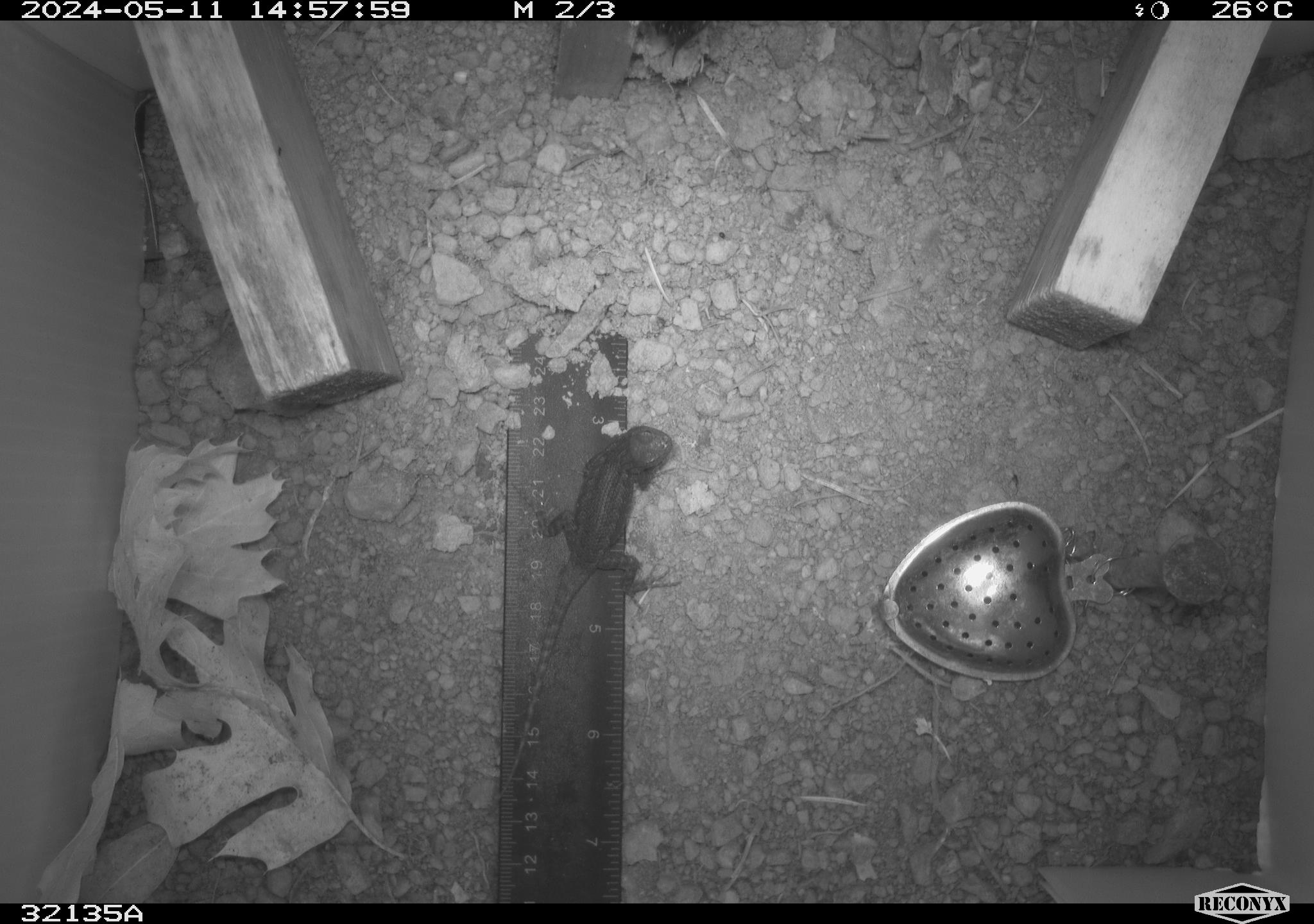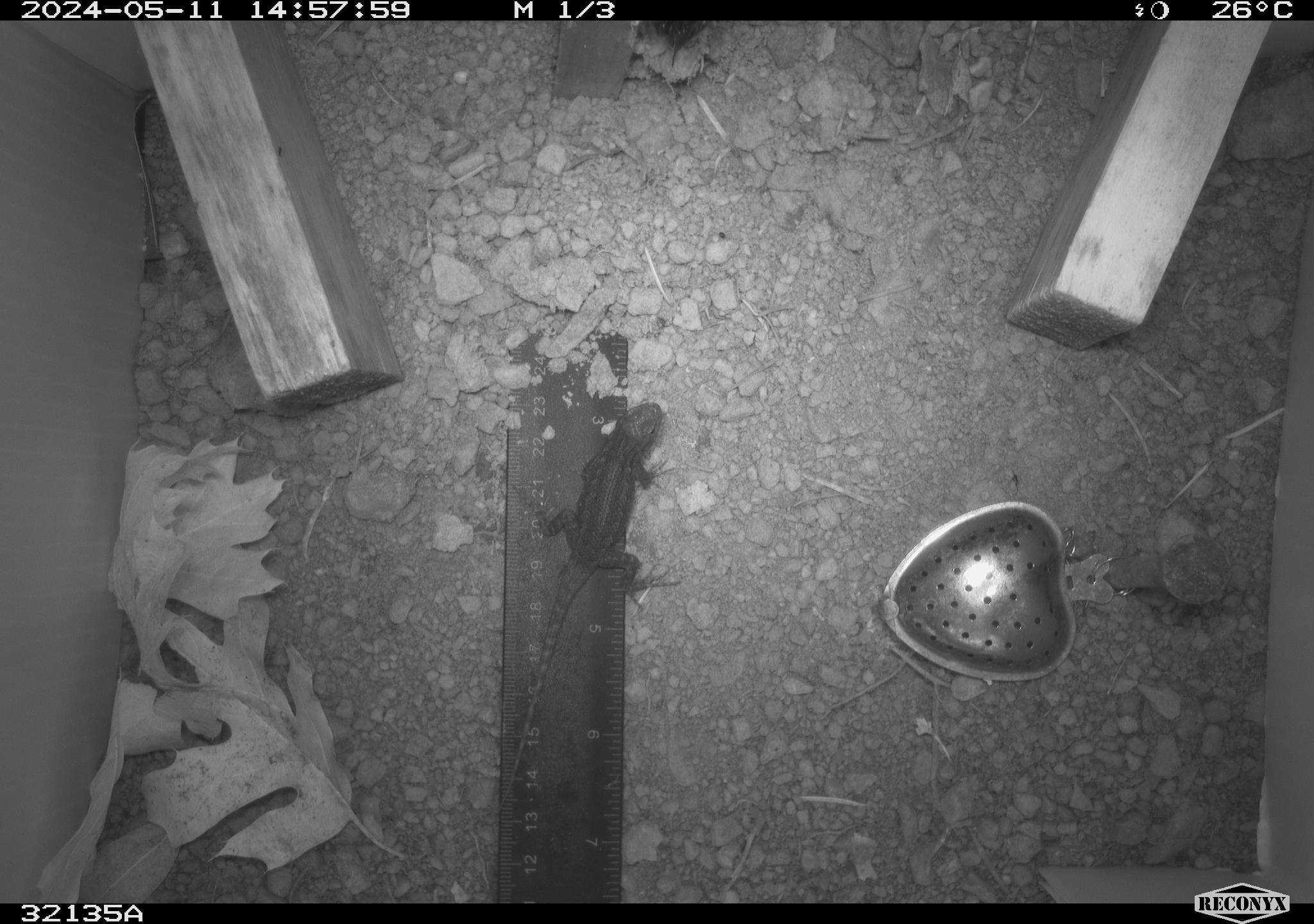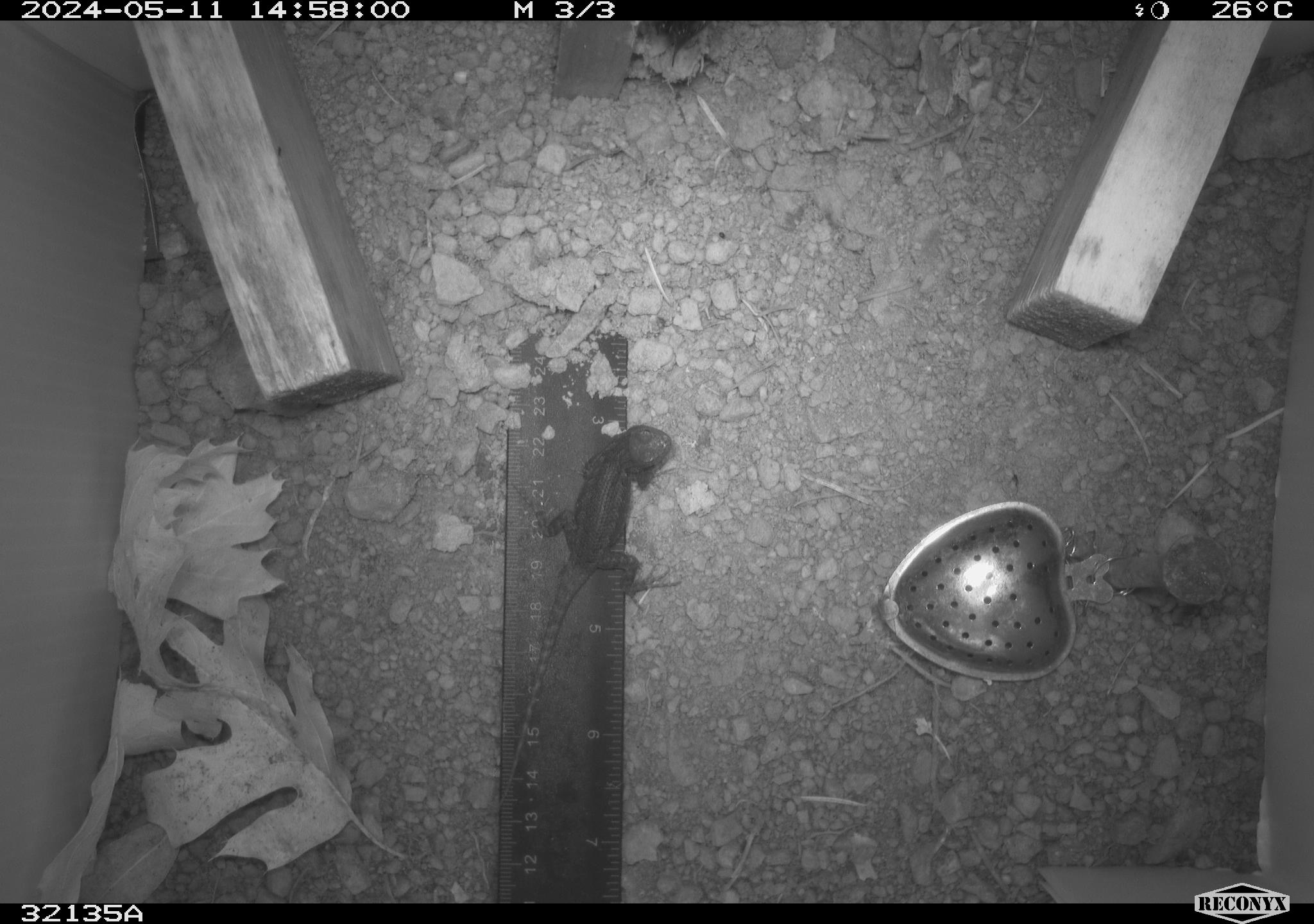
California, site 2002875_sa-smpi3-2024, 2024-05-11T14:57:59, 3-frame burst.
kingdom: Animalia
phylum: Chordata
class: Reptilia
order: Squamata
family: Phrynosomatidae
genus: Sceloporus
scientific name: Sceloporus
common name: spiny lizards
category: sceloporus species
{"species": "sceloporus species (spiny lizards) (Sceloporus)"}